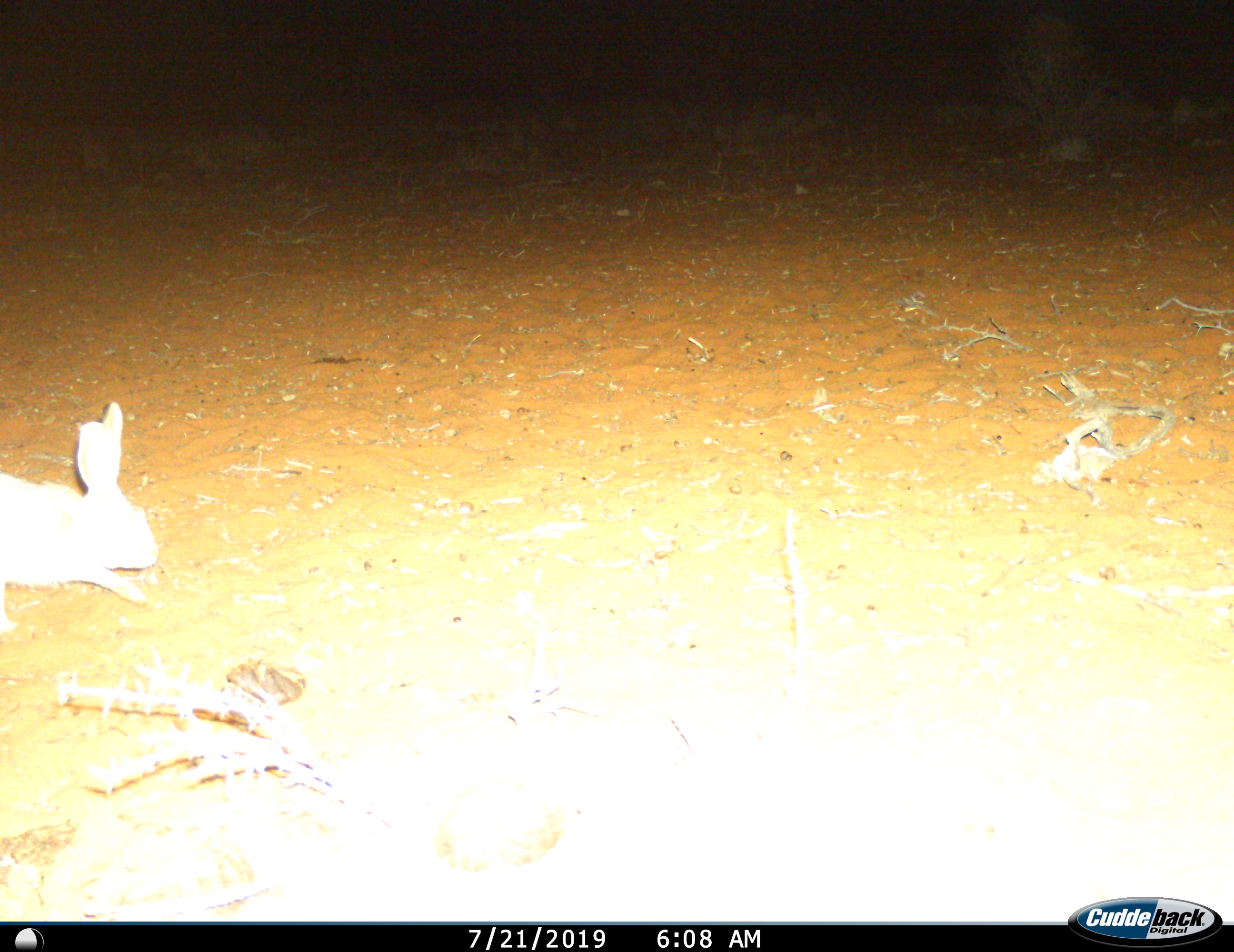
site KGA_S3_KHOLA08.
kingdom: Animalia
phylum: Chordata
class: Mammalia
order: Lagomorpha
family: Leporidae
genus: Lepus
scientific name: Lepus capensis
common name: cape hare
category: harecape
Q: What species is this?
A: Harecape (cape hare) (Lepus capensis).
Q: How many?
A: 1.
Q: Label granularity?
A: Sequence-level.